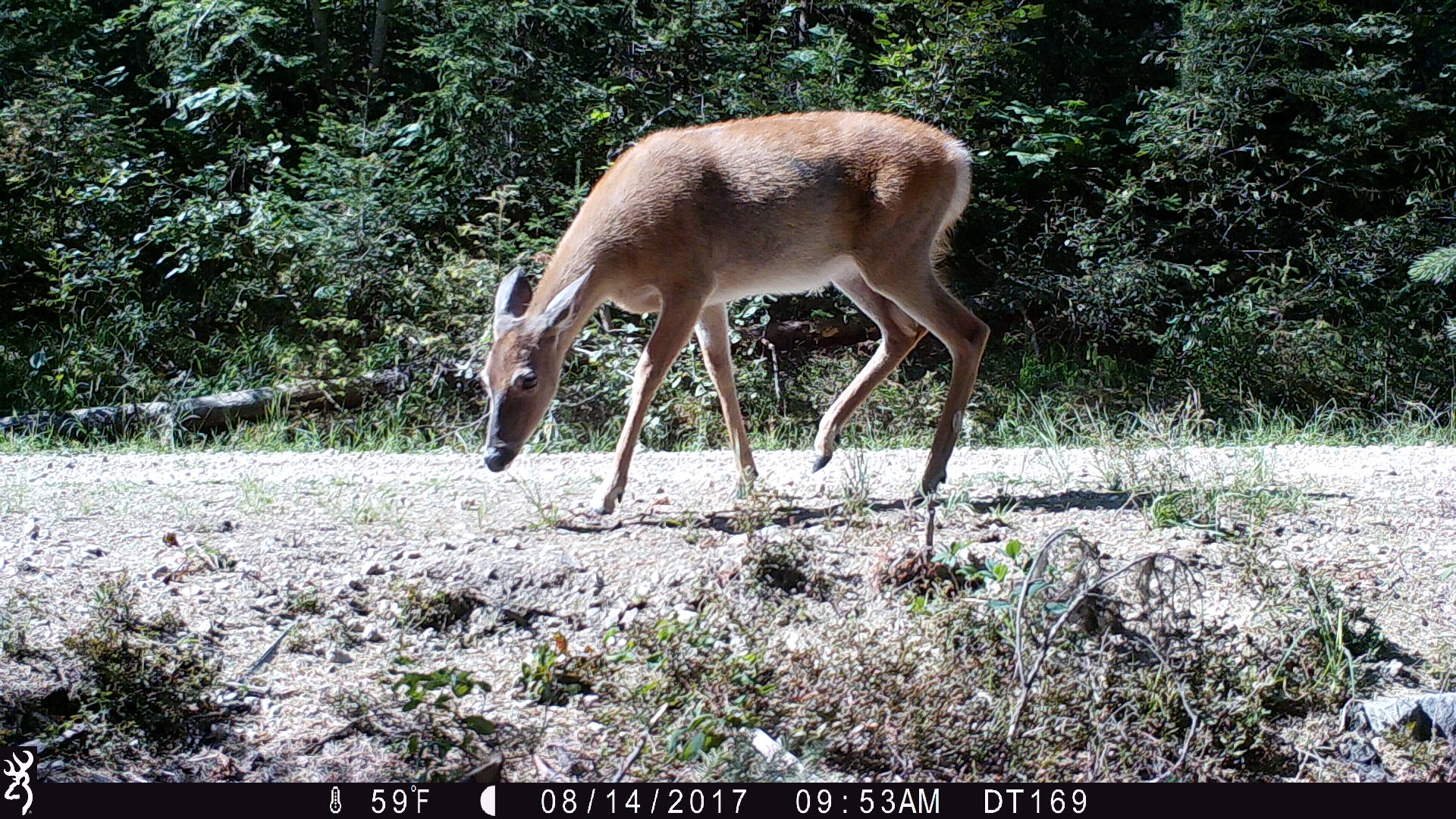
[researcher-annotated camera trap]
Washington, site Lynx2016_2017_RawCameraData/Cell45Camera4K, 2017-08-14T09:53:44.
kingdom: Animalia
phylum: Chordata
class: Mammalia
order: Artiodactyla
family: Cervidae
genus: Odocoileus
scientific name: Odocoileus virginianus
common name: white-tailed deer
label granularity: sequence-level